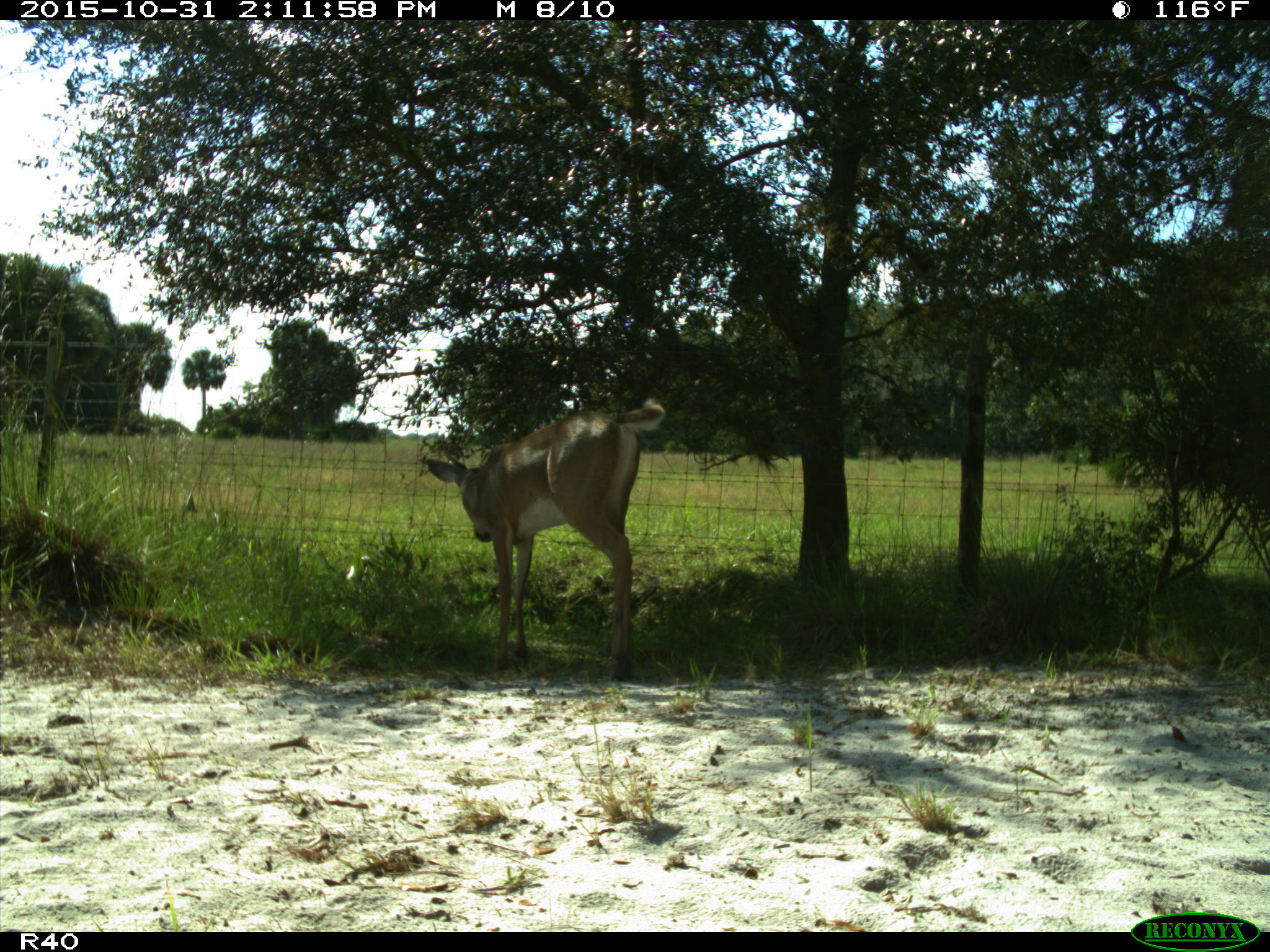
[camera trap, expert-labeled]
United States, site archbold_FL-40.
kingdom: Animalia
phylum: Chordata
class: Mammalia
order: Artiodactyla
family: Cervidae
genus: Odocoileus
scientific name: Odocoileus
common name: deer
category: unidentified deer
Unidentified deer (deer) (Odocoileus).